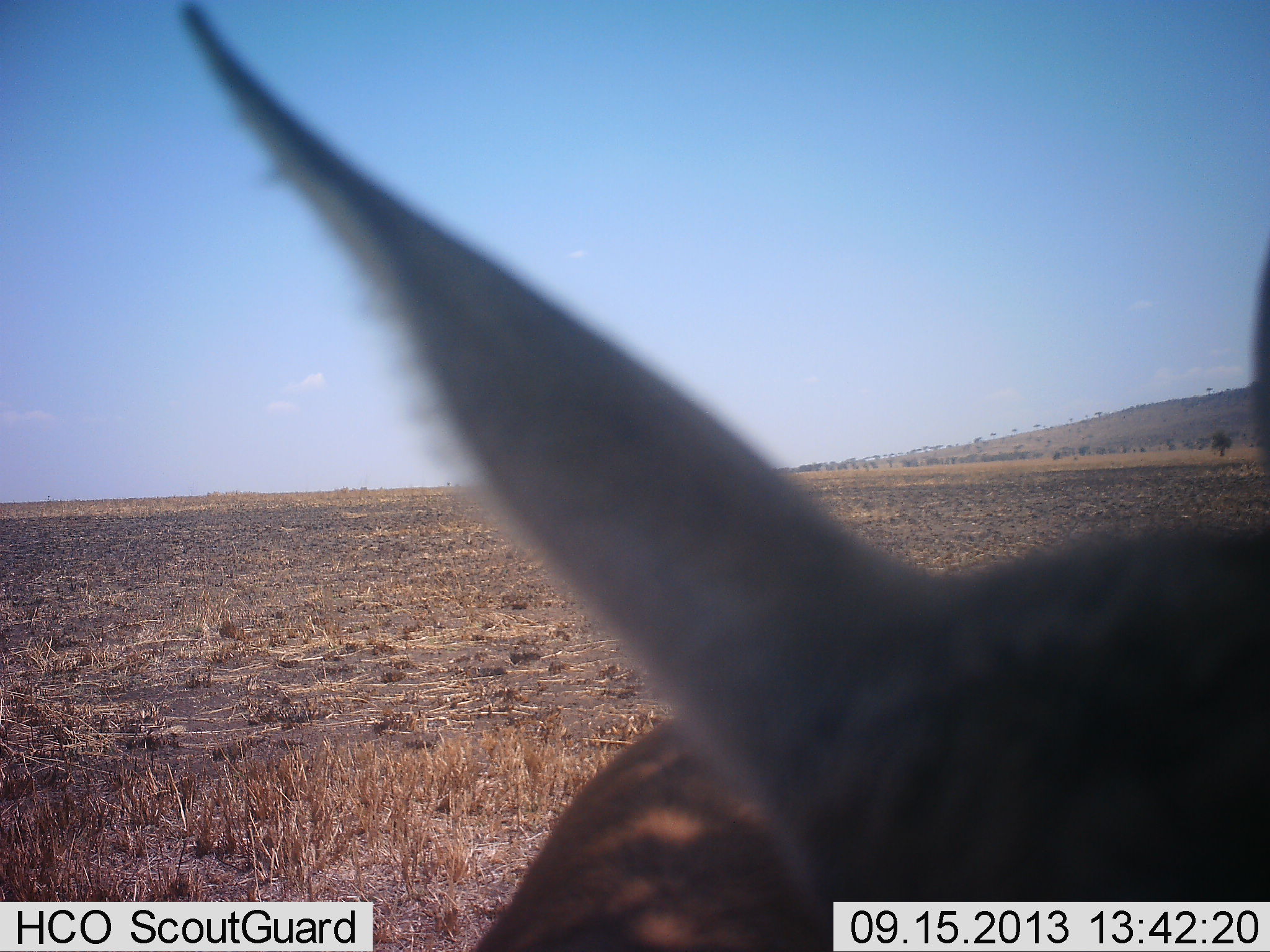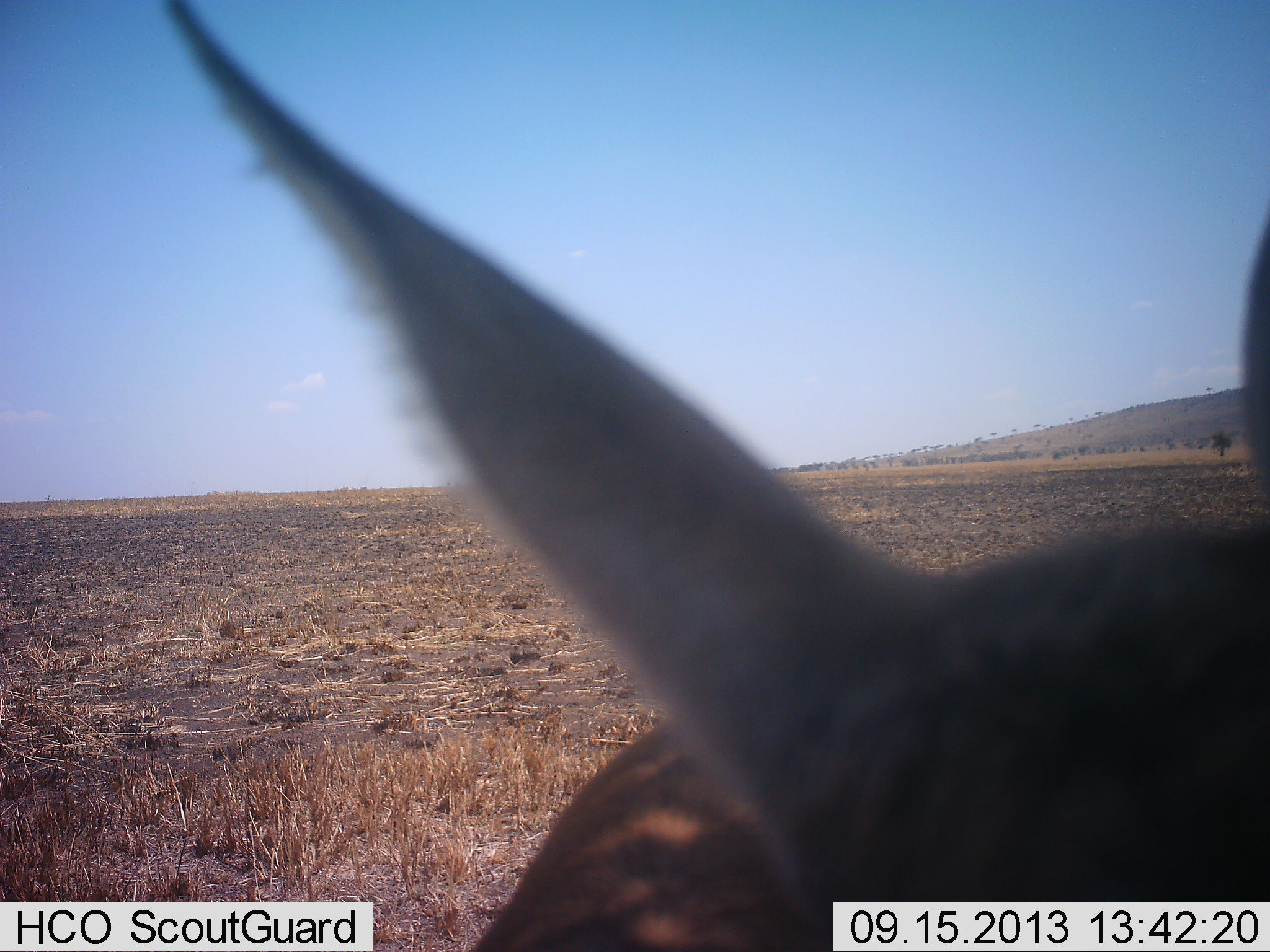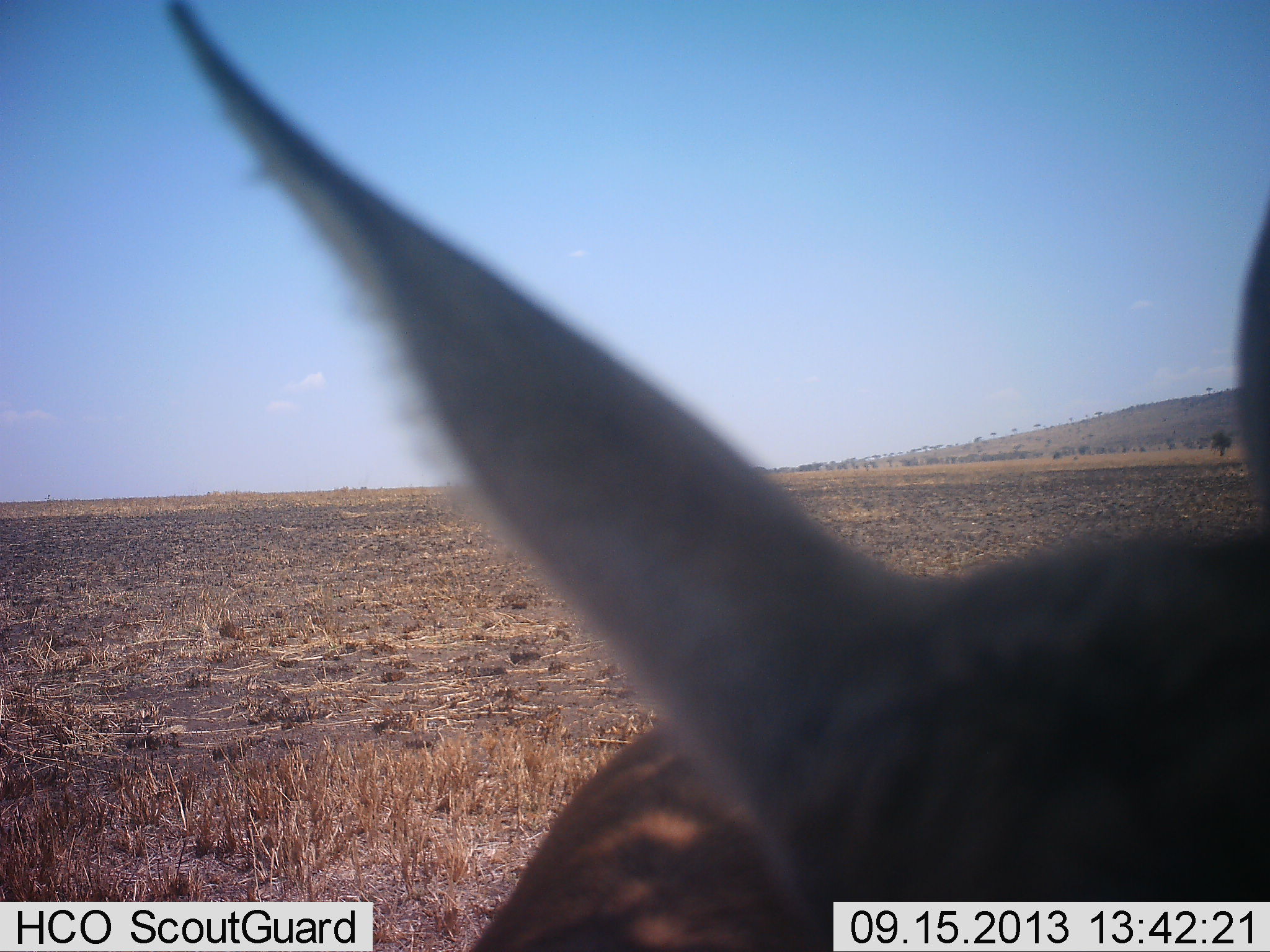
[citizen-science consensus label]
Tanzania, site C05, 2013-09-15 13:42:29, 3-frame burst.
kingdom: Animalia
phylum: Chordata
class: Mammalia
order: Artiodactyla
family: Bovidae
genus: Eudorcas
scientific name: Eudorcas thomsonii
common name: thomson's gazelle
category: gazellethomsons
Gazellethomsons (thomson's gazelle) (Eudorcas thomsonii), count 1. Behavior (volunteer vote fractions): standing 100%, resting 0%, moving 0%, interacting 0%. Young present (vote fraction): 0%. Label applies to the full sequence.